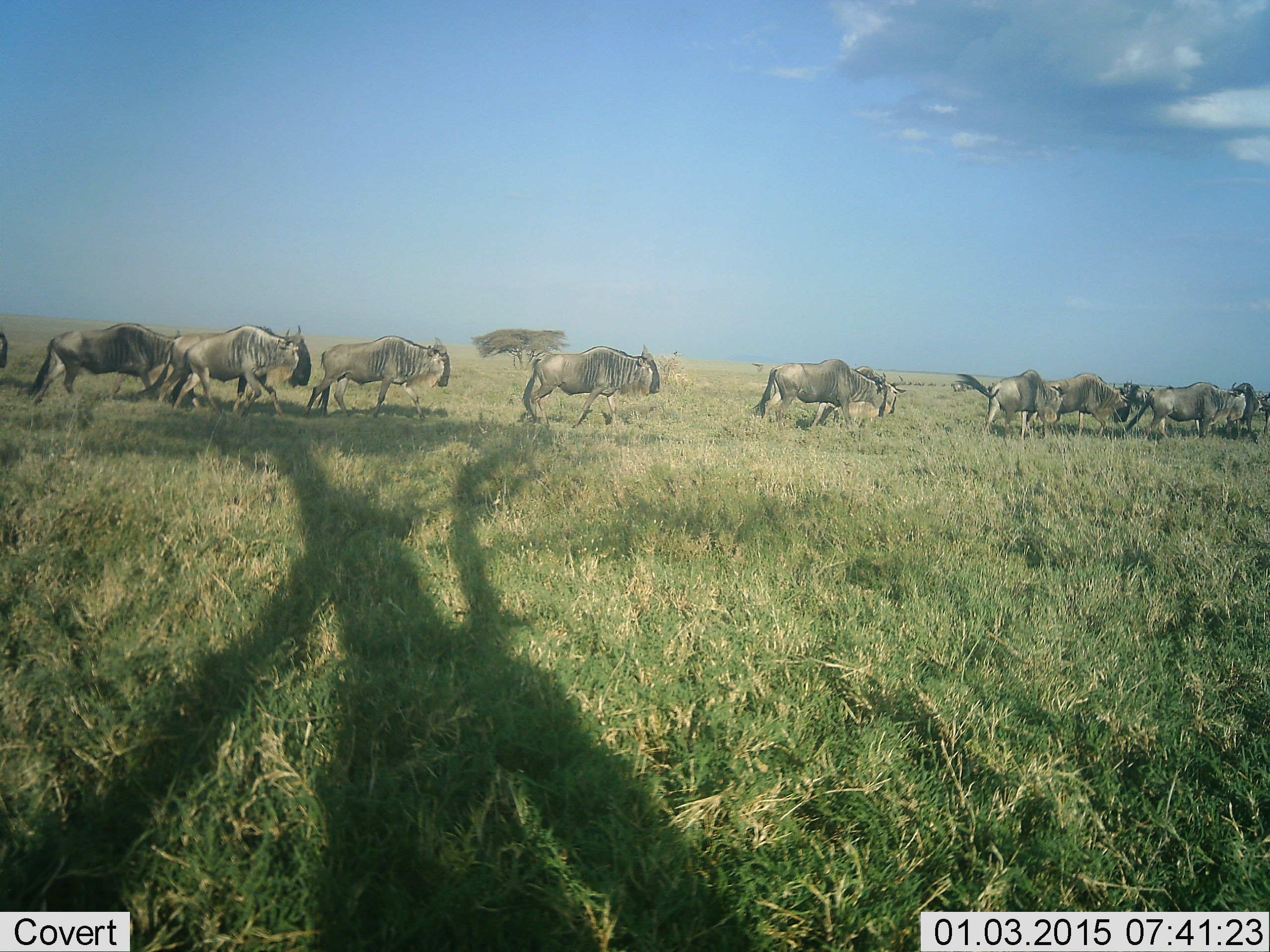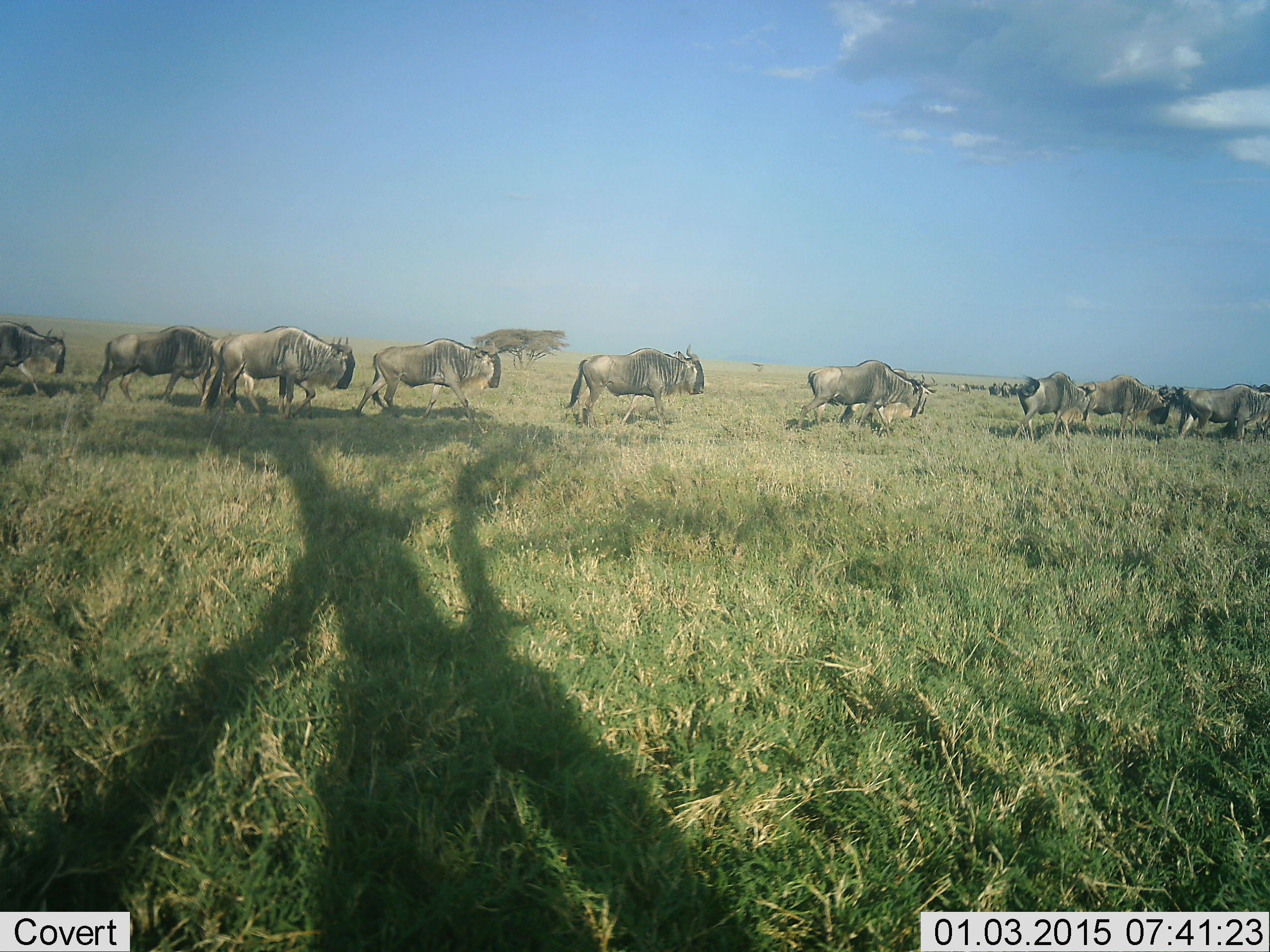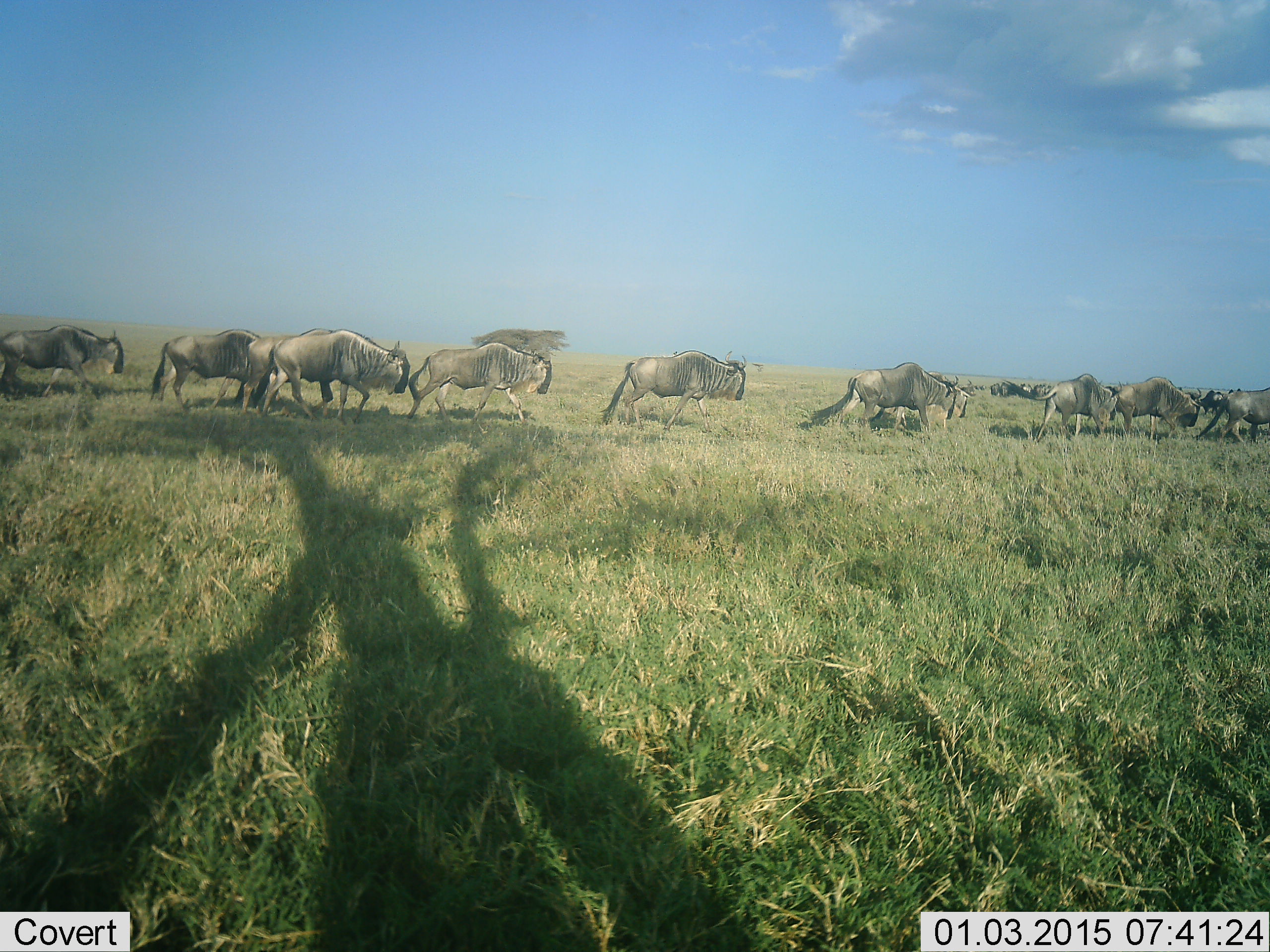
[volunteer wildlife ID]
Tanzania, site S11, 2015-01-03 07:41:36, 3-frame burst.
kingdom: Animalia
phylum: Chordata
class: Mammalia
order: Artiodactyla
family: Bovidae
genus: Connochaetes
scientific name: Connochaetes taurinus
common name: blue wildebeest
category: wildebeest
Wildebeest (blue wildebeest) (Connochaetes taurinus), count 11-50. Behavior (volunteer vote fractions): standing 0%, resting 0%, moving 100%, interacting 0%. Young present (vote fraction): 0%. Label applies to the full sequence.